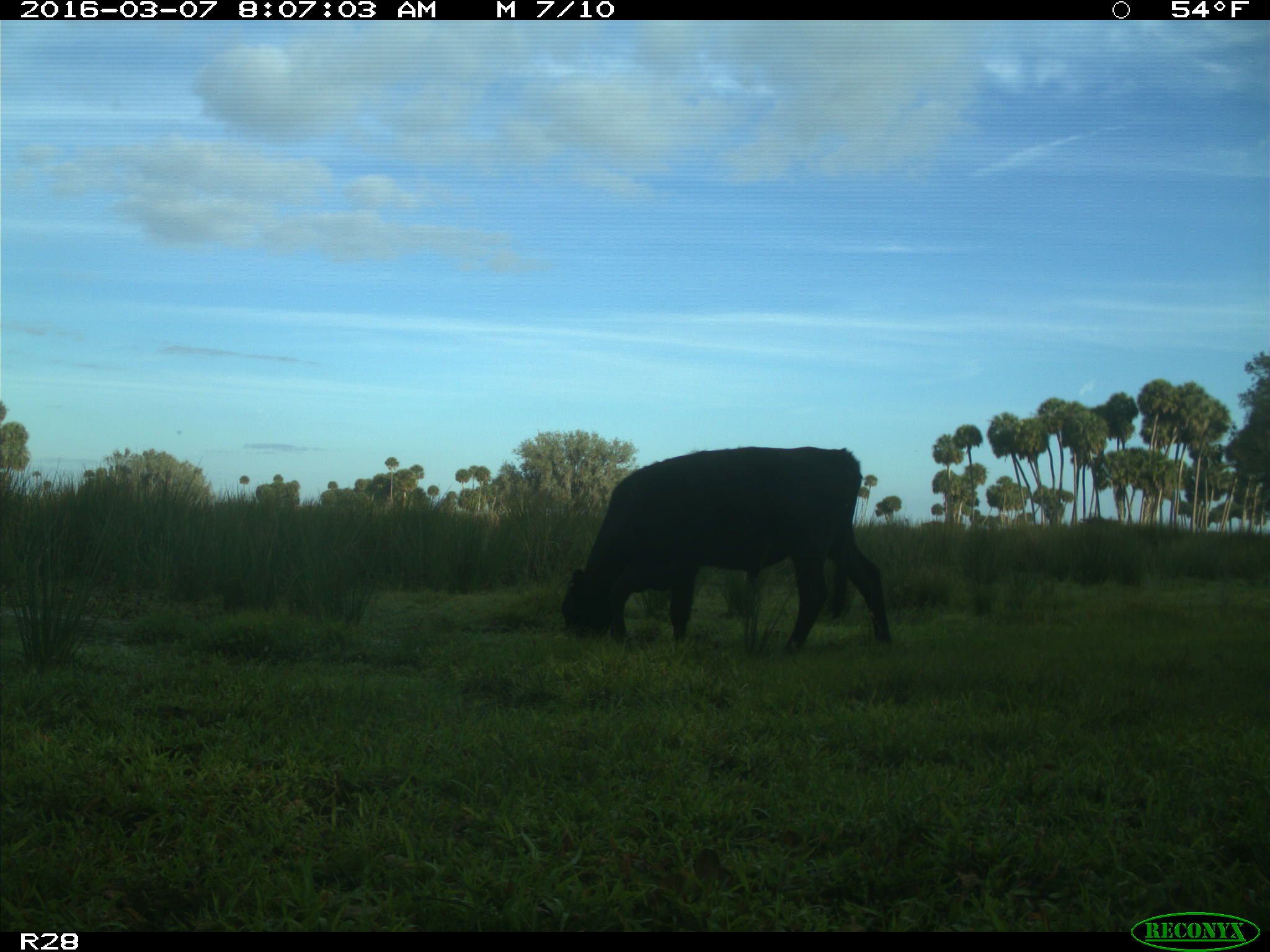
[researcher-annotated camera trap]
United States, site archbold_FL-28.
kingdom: Animalia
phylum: Chordata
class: Mammalia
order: Artiodactyla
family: Bovidae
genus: Bos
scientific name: Bos taurus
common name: domestic cow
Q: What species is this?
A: Bos taurus (domestic cow).